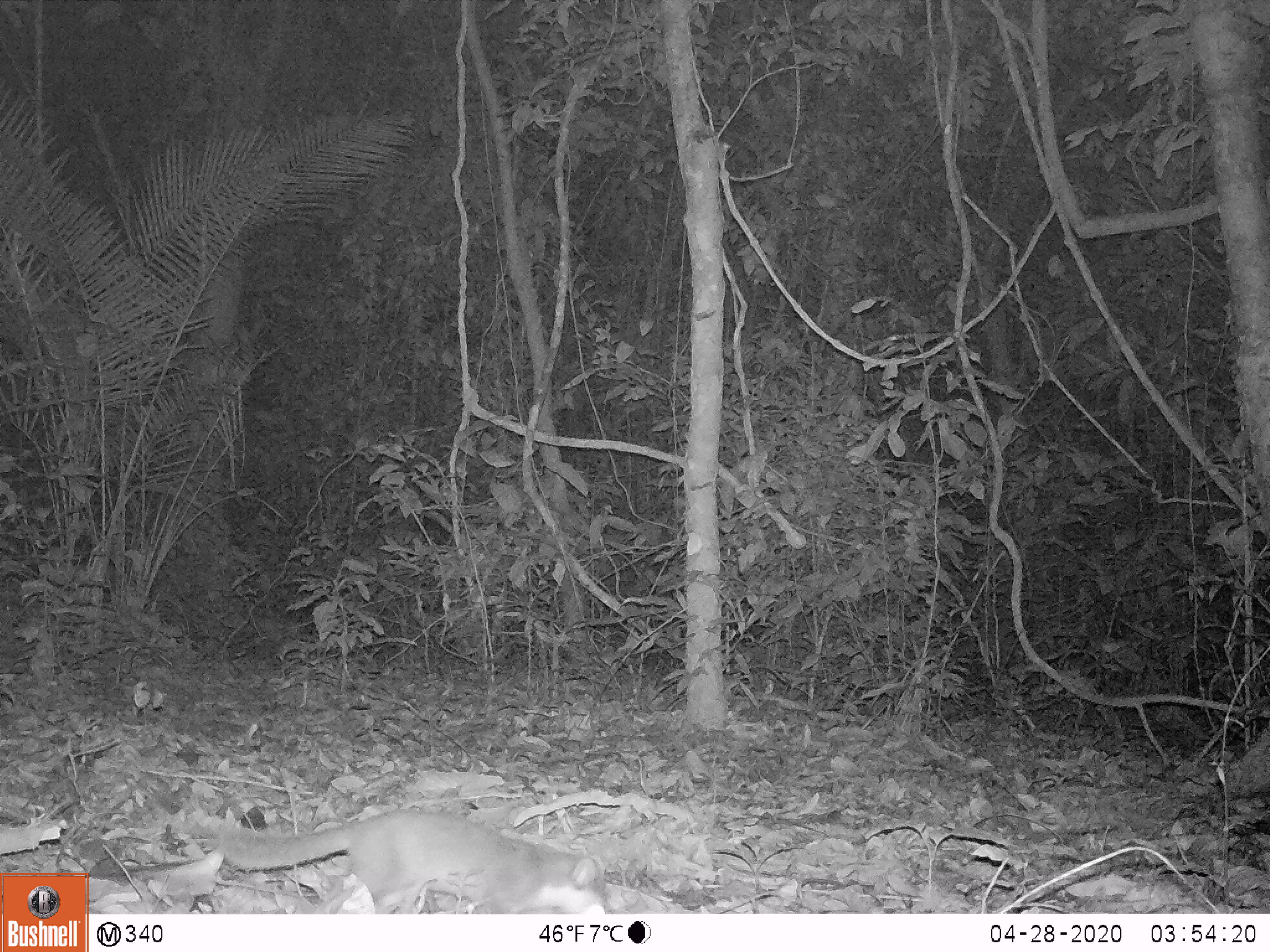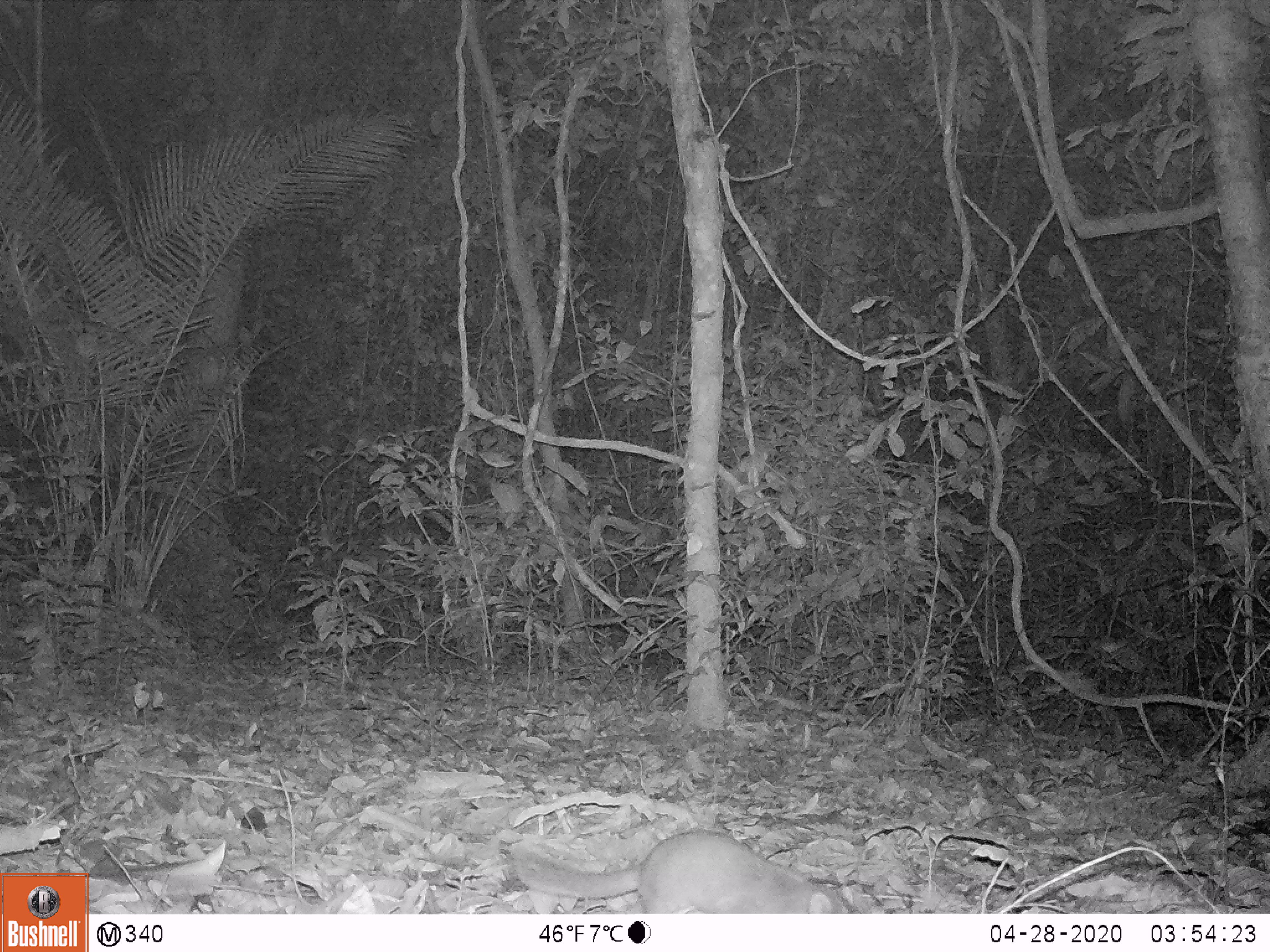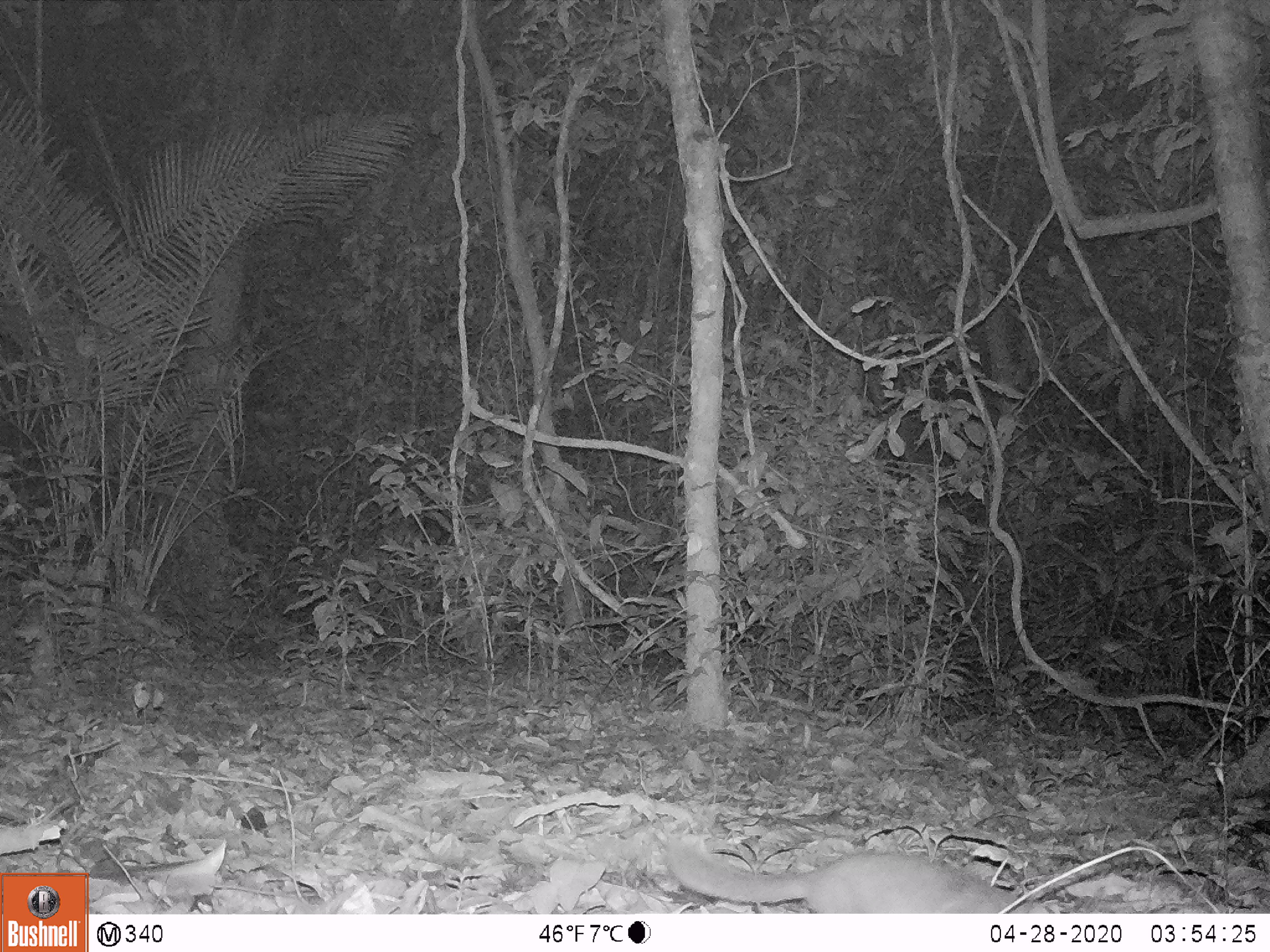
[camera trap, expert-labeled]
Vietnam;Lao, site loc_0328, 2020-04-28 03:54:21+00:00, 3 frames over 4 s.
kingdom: Animalia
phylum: Chordata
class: Mammalia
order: Carnivora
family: Mustelidae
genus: Melogale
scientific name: Melogale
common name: ferret badger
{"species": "ferret badger (Melogale)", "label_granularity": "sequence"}